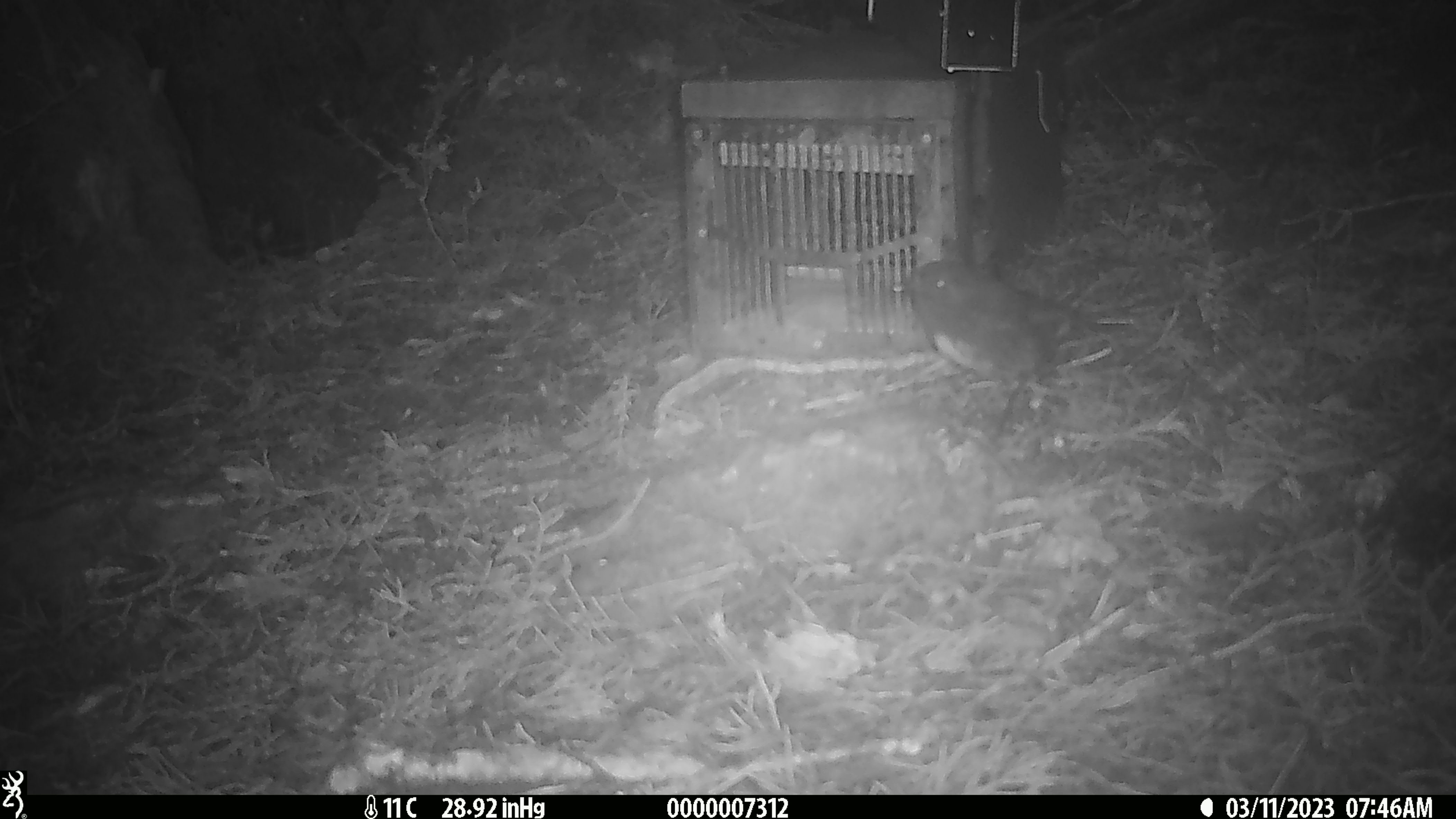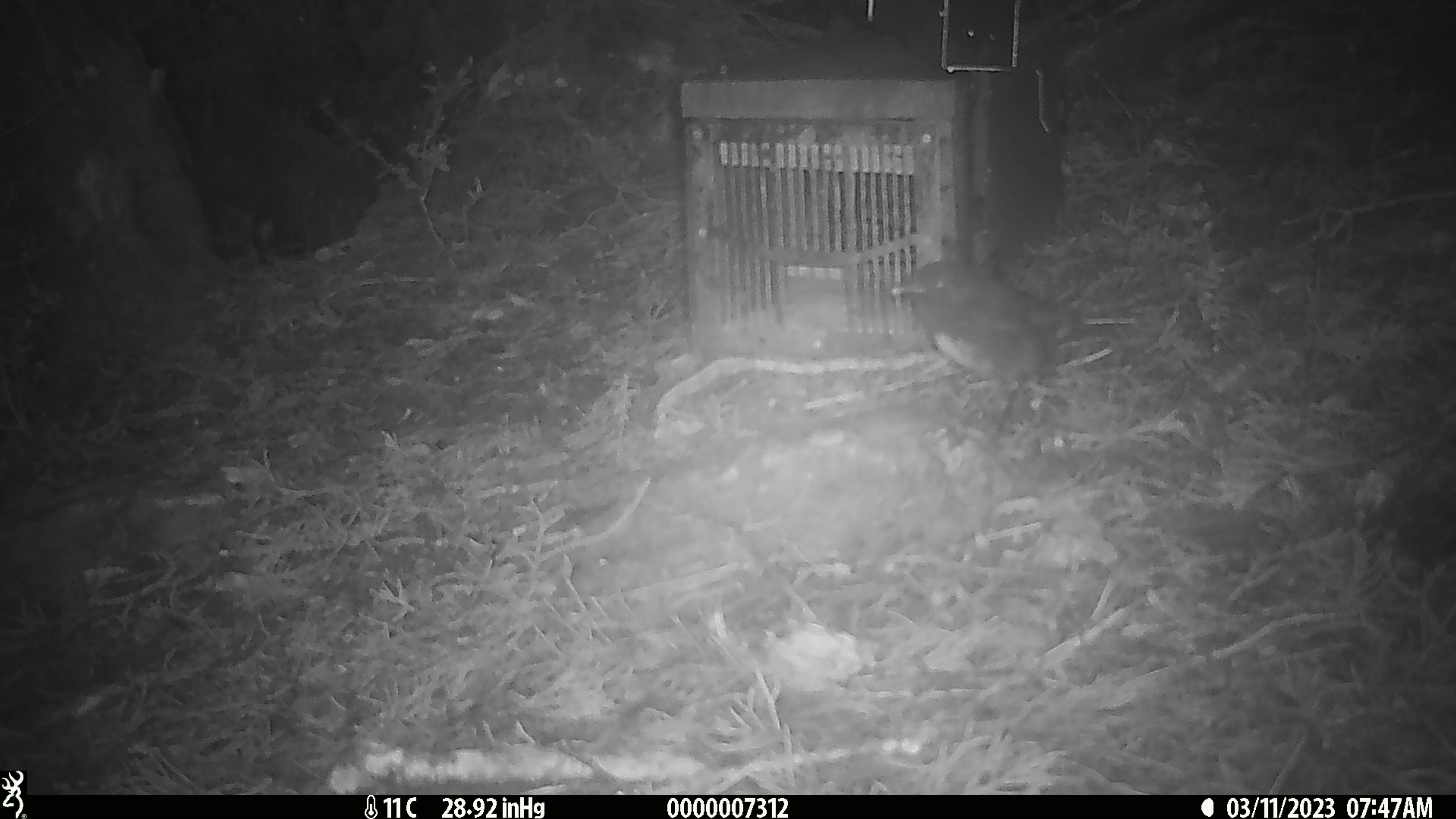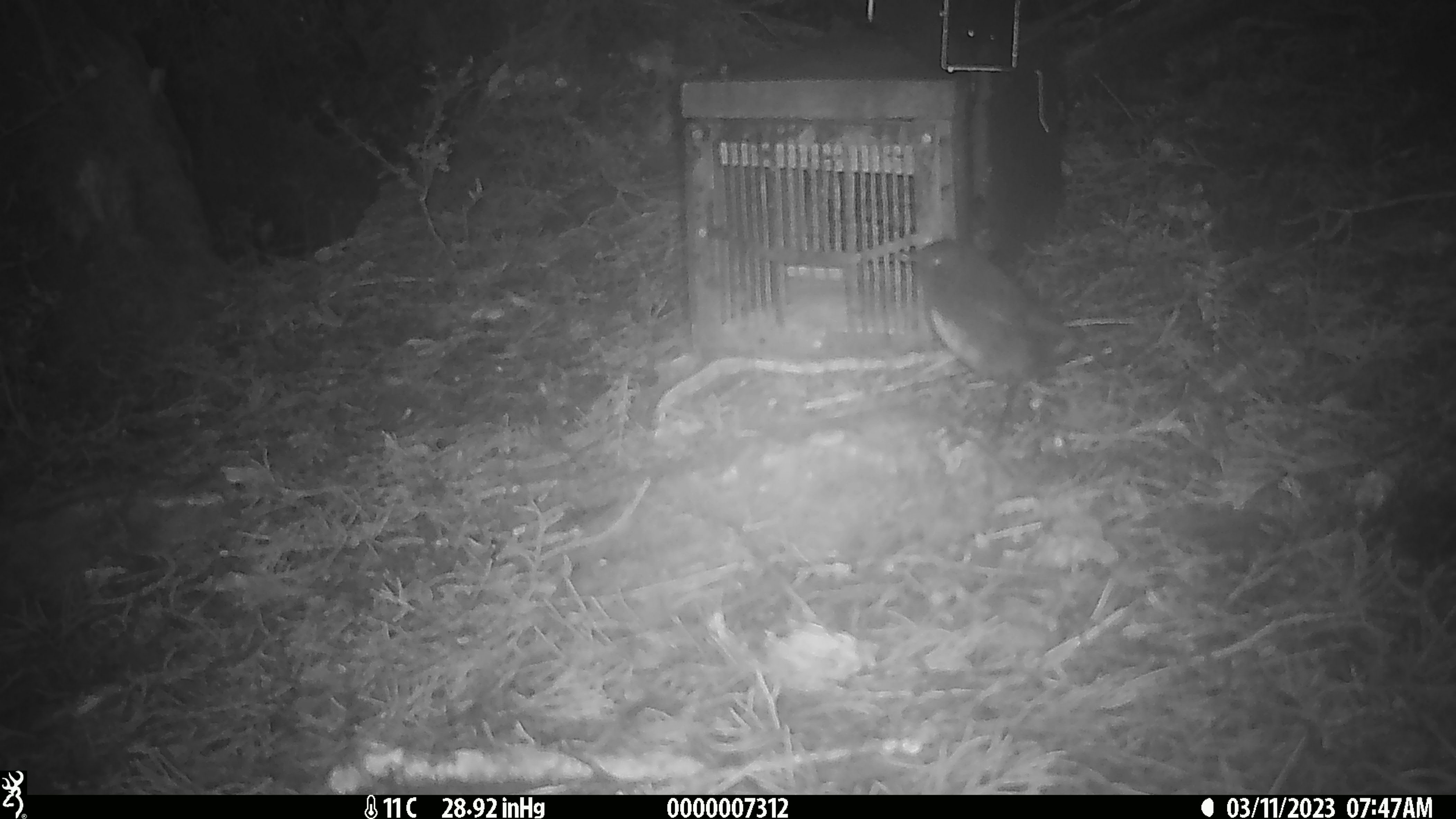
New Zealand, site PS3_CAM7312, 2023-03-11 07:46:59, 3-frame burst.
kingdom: Animalia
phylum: Chordata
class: Aves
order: Passeriformes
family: Petroicidae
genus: Petroica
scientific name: Petroica australis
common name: new zealand robin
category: robin